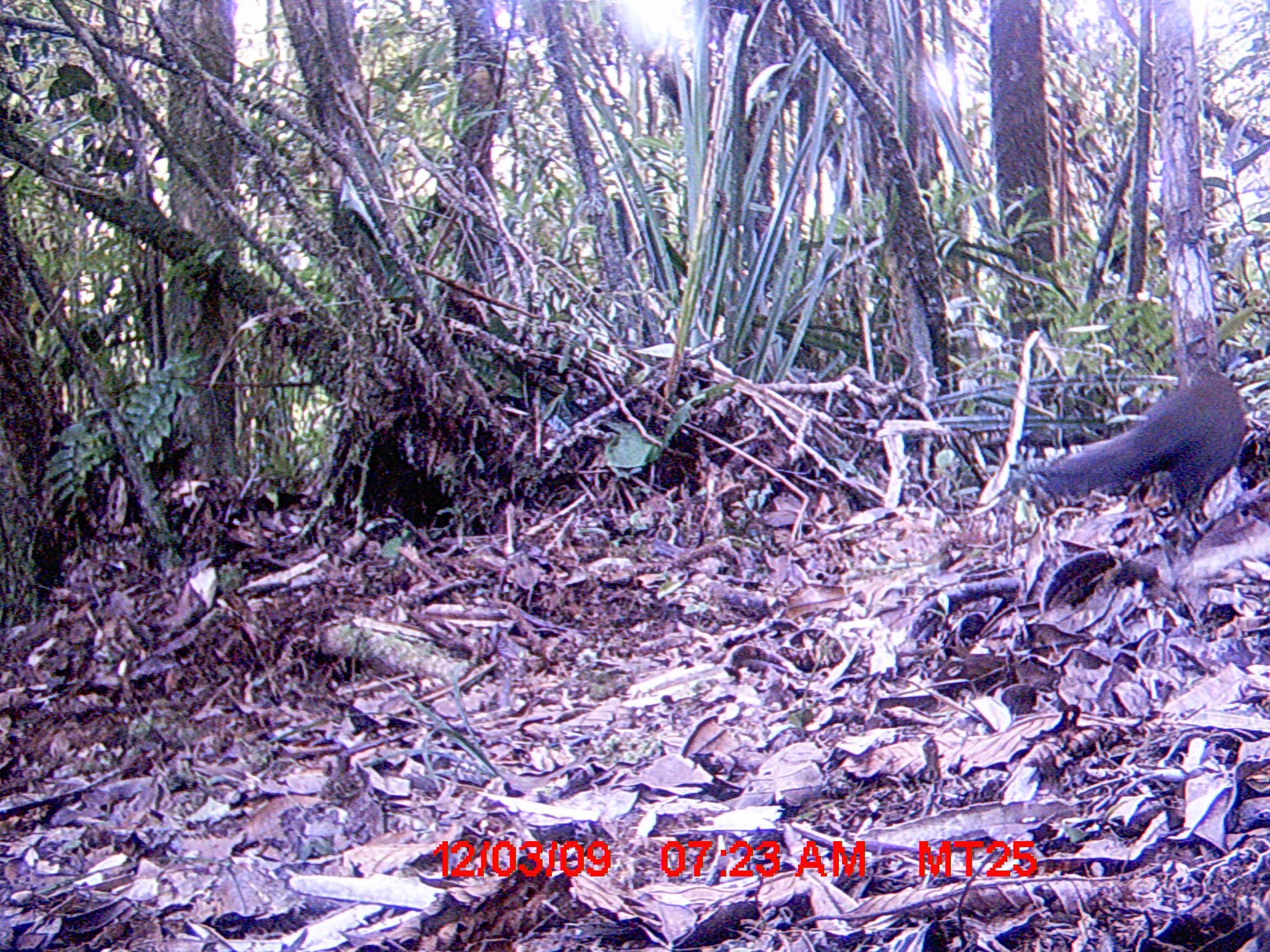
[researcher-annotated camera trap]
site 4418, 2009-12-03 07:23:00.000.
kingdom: Animalia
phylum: Chordata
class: Aves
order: Cuculiformes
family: Cuculidae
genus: Coua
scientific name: Coua serriana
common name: red-breasted coua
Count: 1.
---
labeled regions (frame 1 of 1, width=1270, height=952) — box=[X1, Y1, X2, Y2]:
coua serriana: box=[1024, 363, 1243, 535]